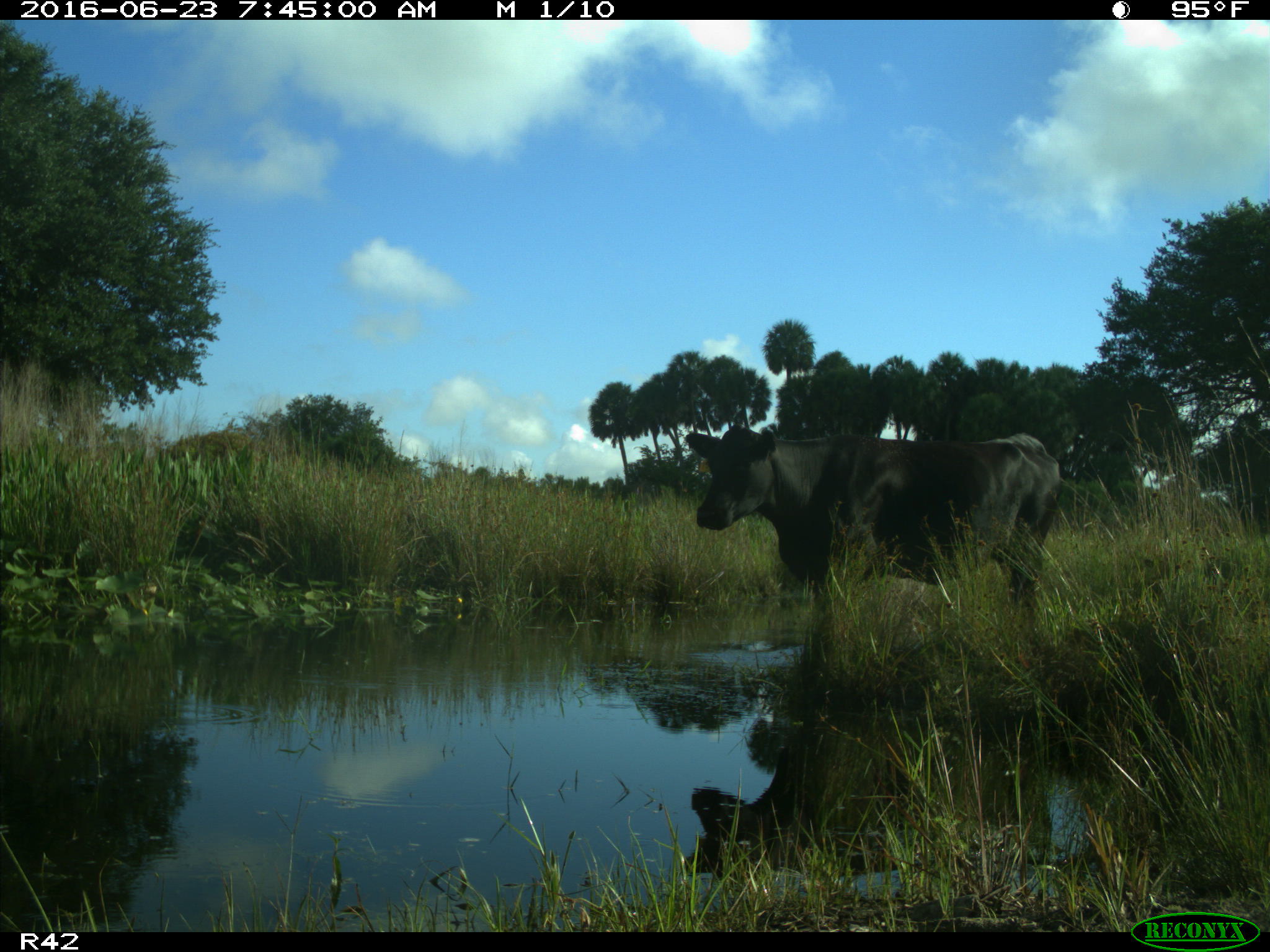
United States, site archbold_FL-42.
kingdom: Animalia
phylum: Chordata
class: Mammalia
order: Artiodactyla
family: Bovidae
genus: Bos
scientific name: Bos taurus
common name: domestic cow